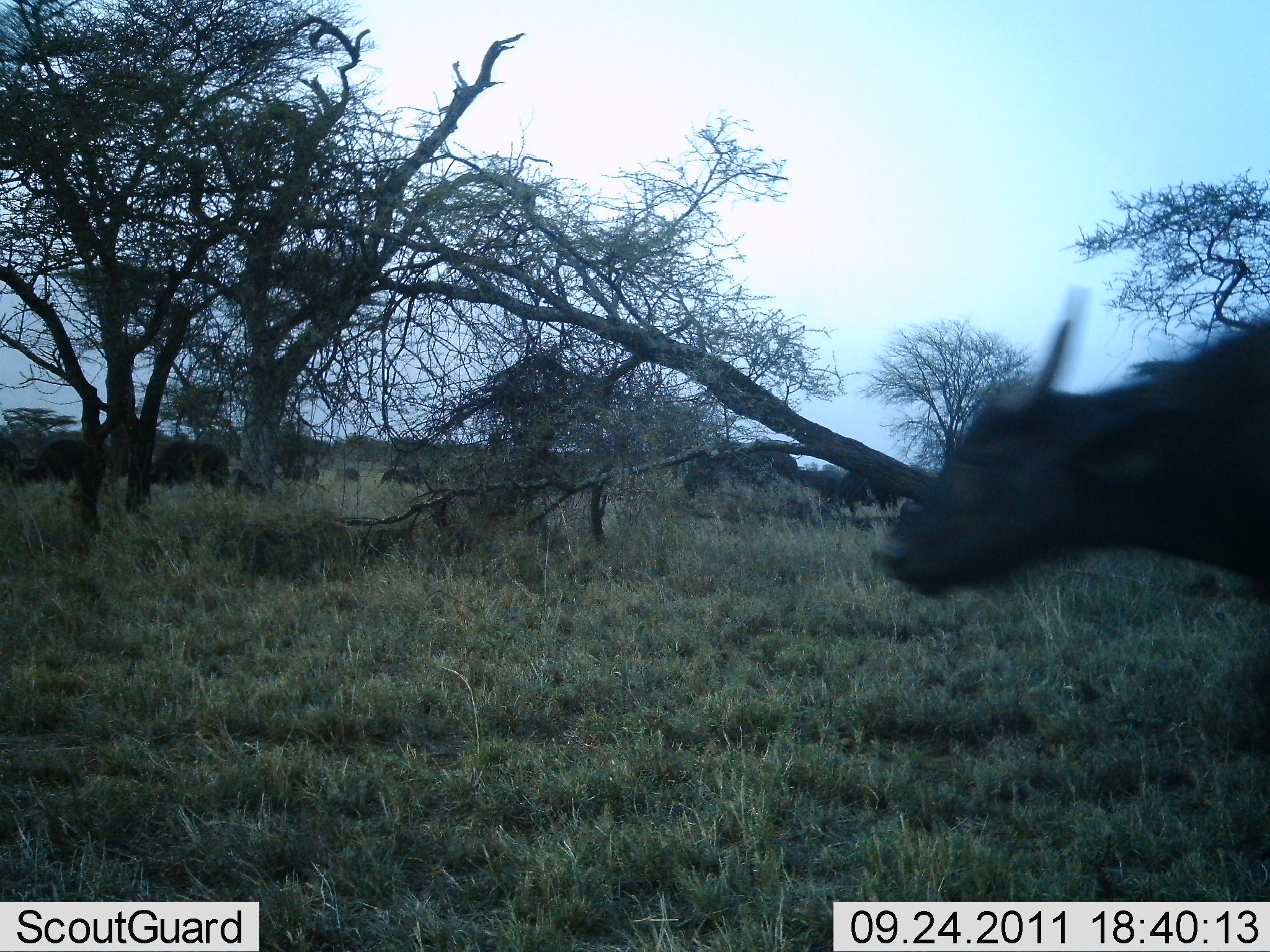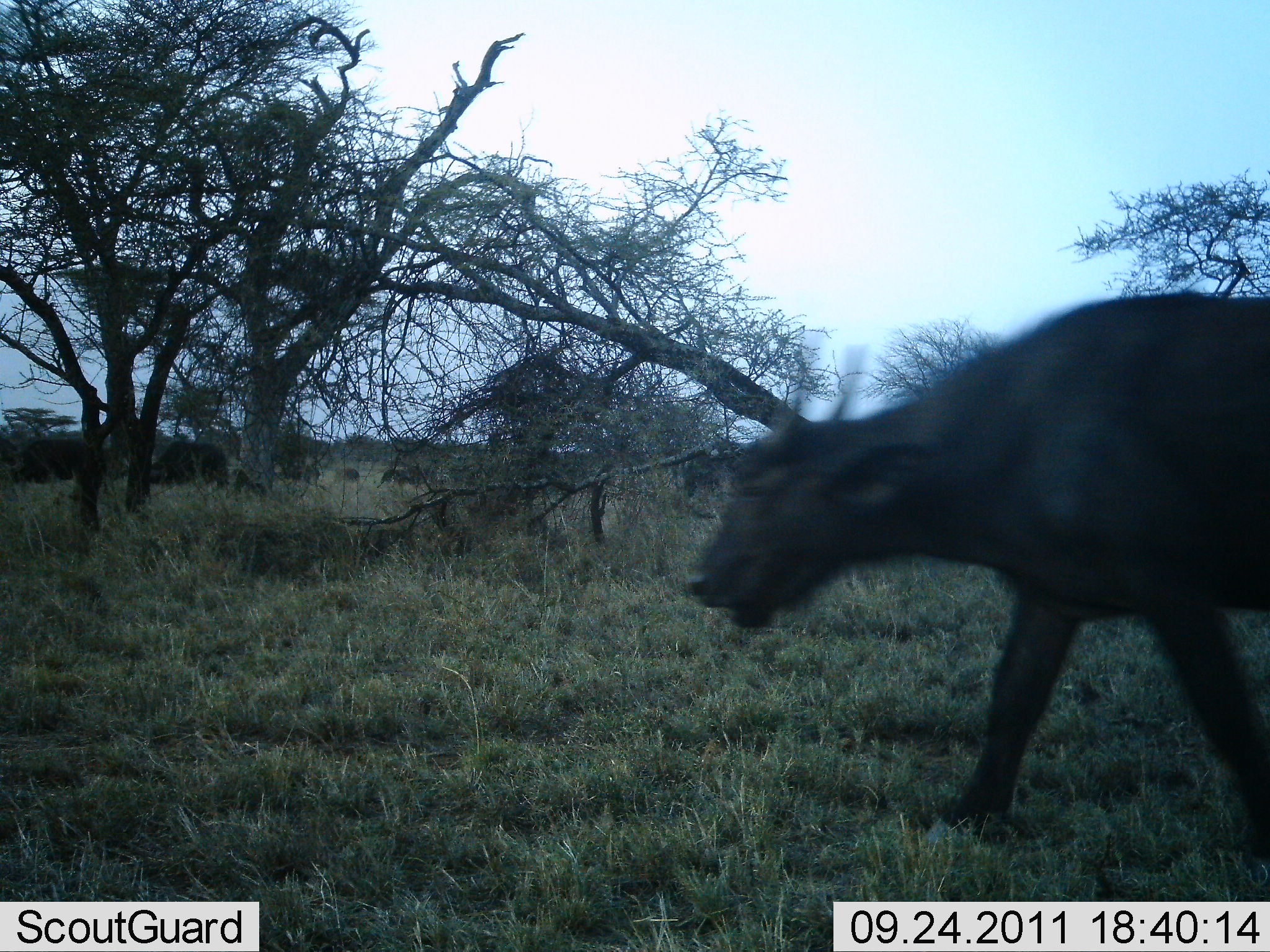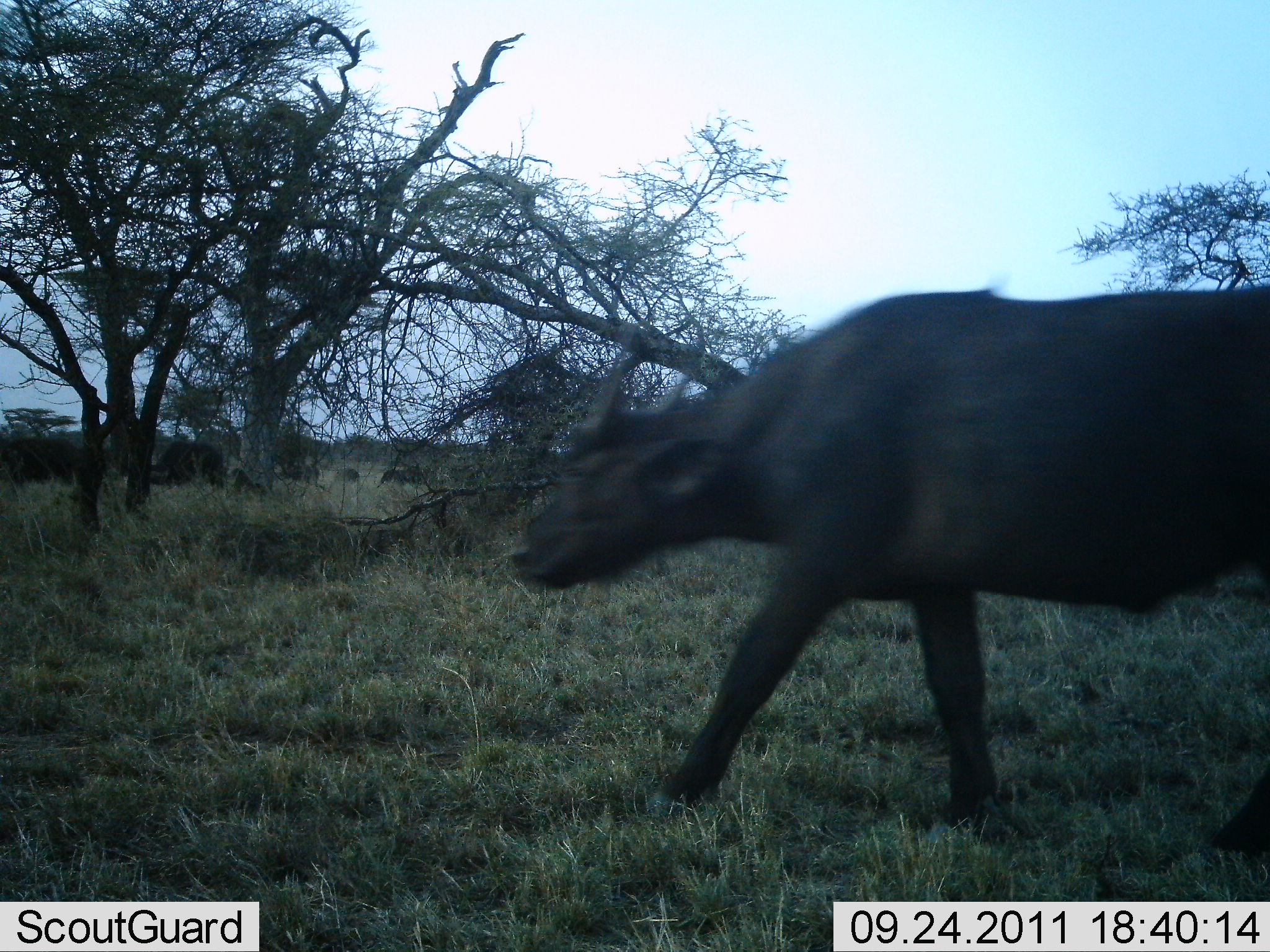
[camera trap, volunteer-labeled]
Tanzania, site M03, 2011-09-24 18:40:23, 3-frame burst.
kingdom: Animalia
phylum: Chordata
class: Mammalia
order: Artiodactyla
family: Bovidae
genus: Syncerus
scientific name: Syncerus caffer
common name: cape buffalo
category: buffalo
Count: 1.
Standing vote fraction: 31%.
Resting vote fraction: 0%.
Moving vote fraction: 92%.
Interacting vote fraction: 0%.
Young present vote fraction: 0%.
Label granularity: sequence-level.